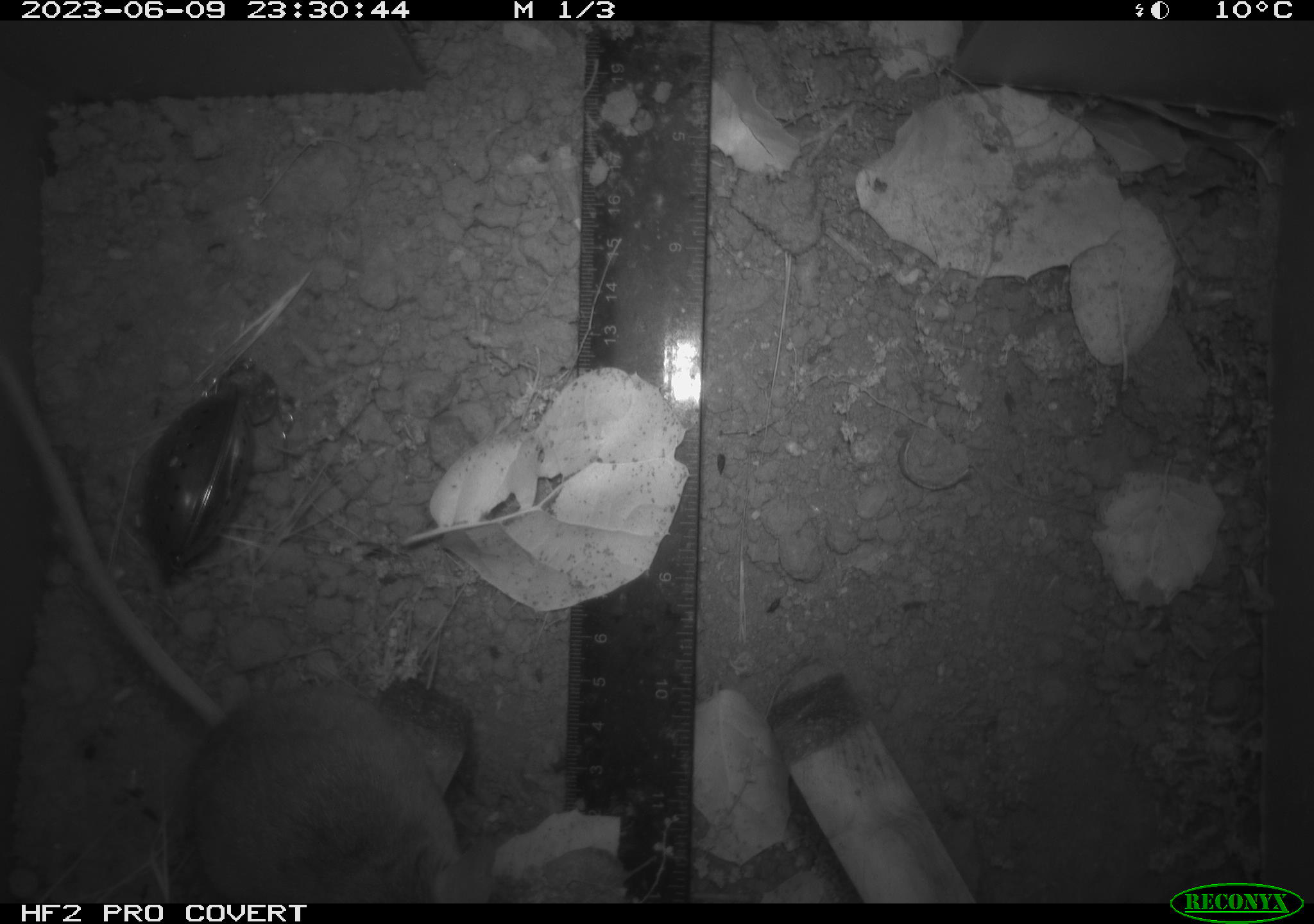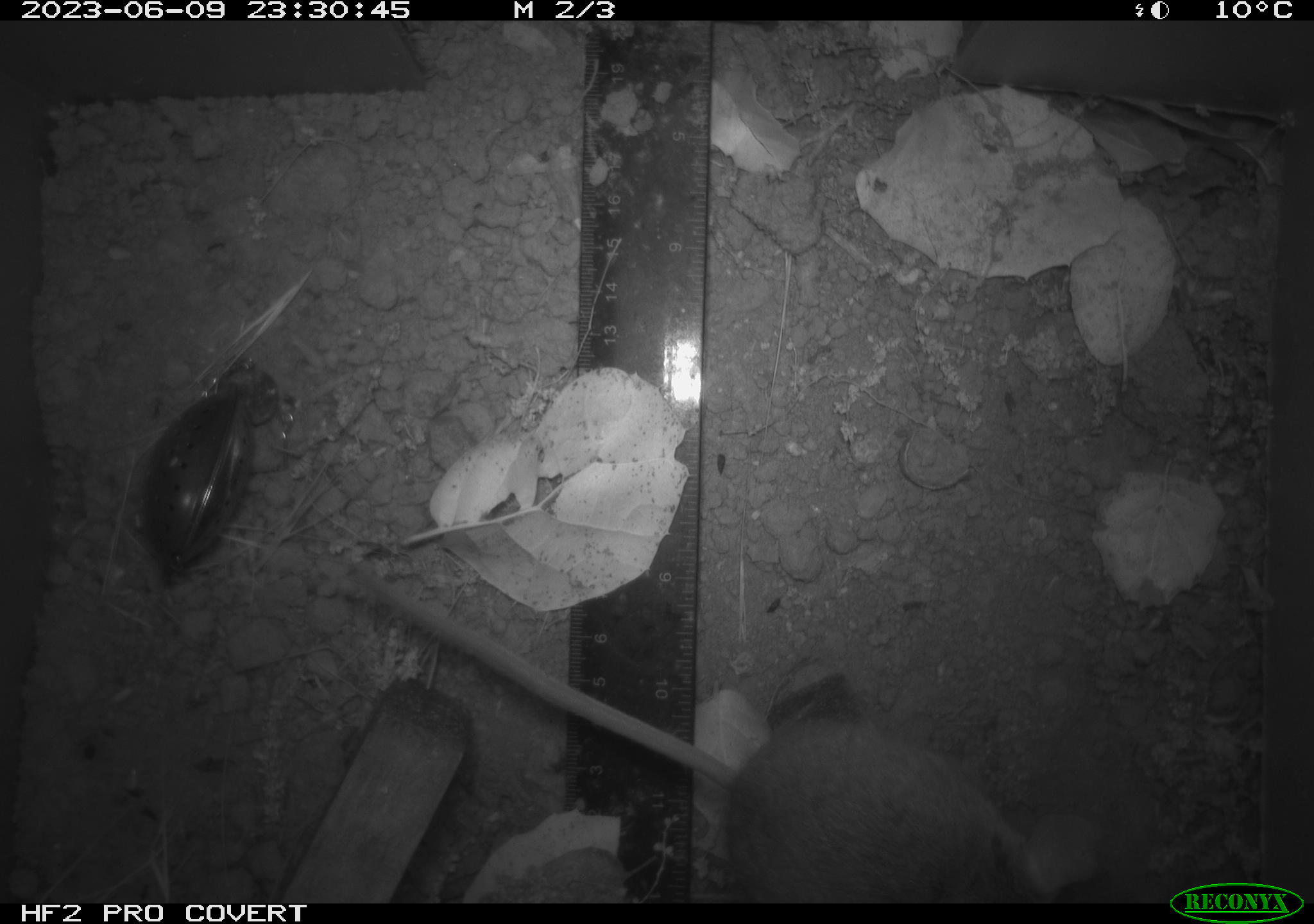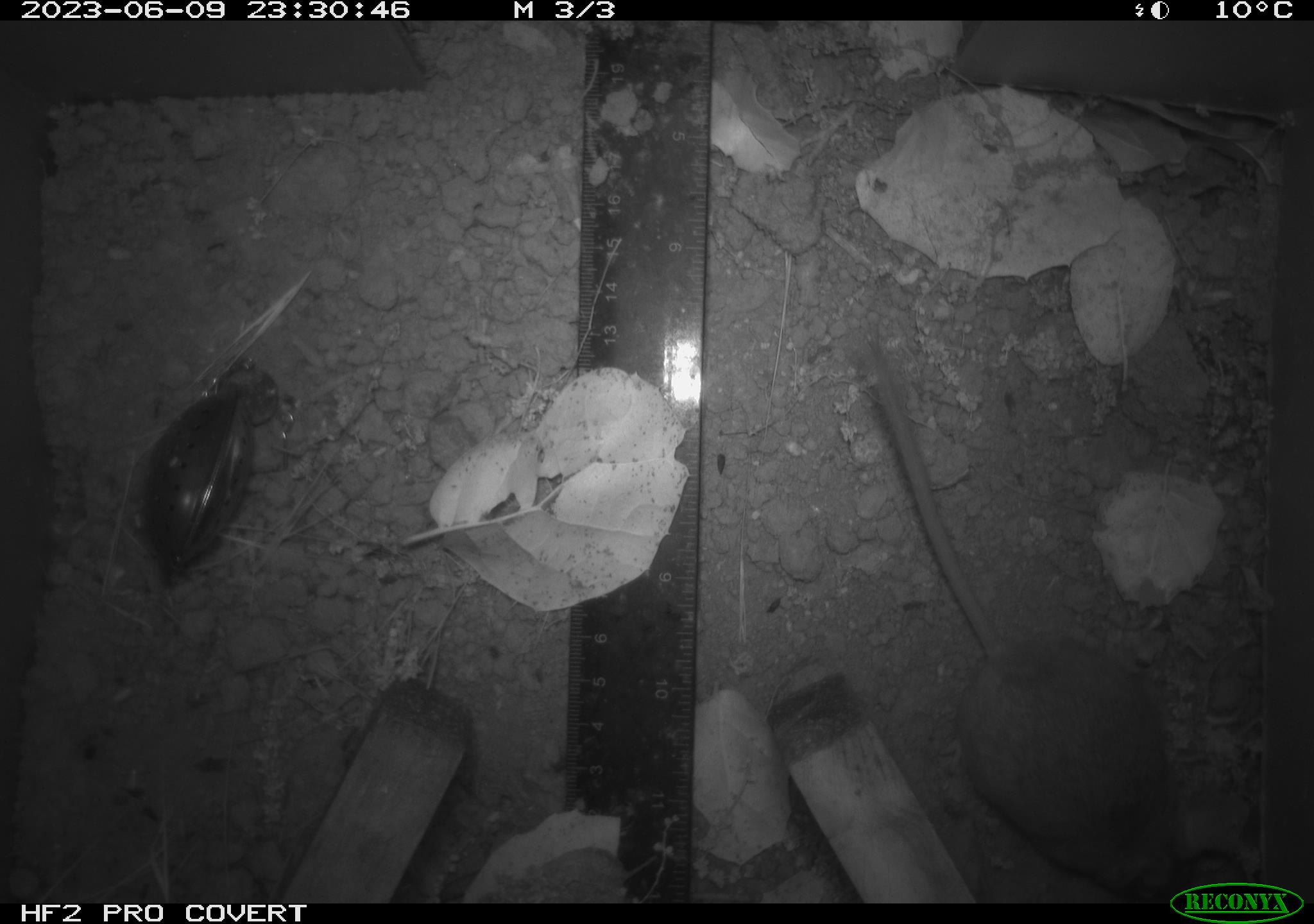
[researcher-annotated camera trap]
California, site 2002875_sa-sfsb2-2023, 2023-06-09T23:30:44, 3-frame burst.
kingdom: Animalia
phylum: Chordata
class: Mammalia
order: Rodentia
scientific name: Rodentia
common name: mouse species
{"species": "mouse species (Rodentia)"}